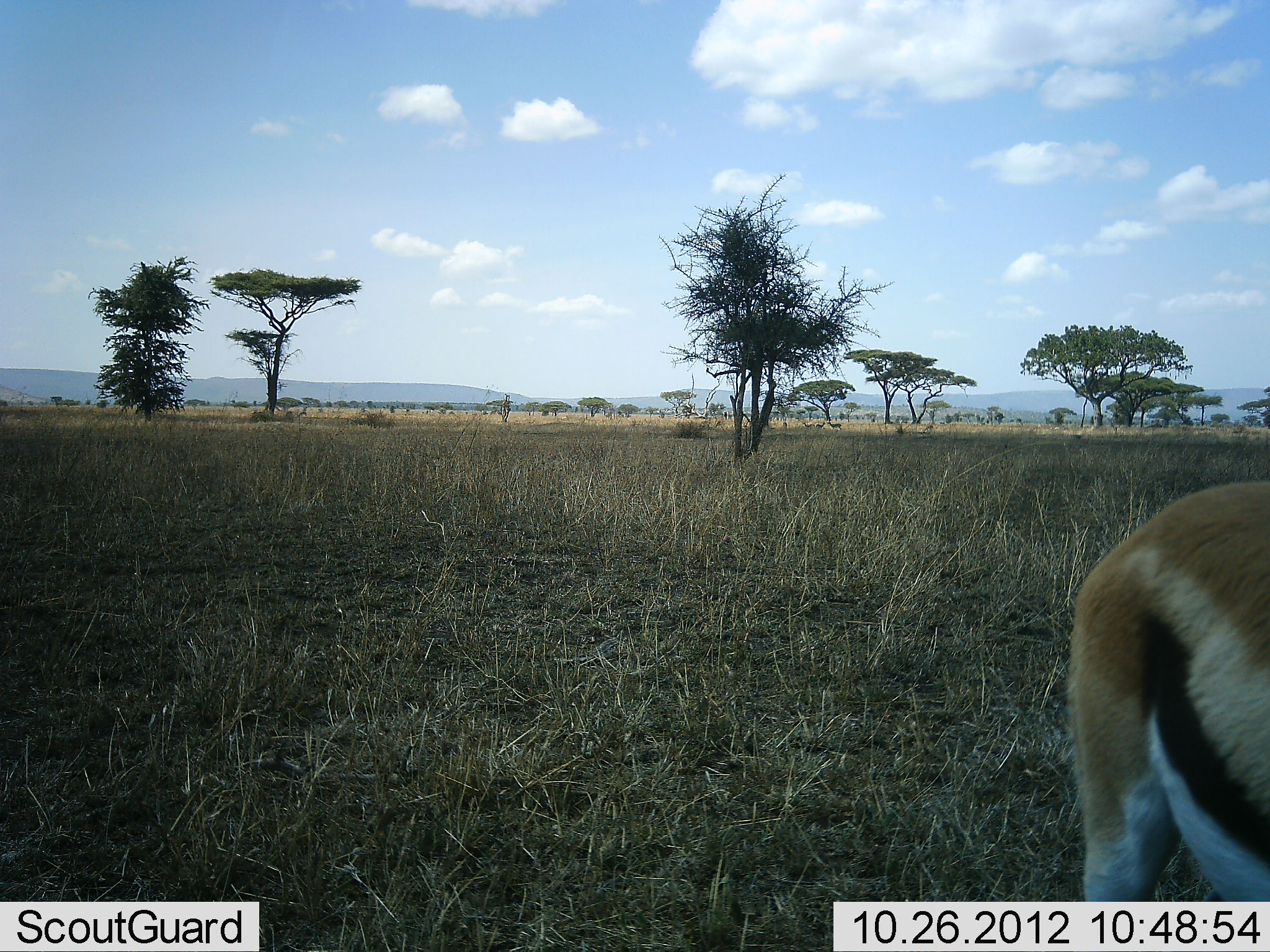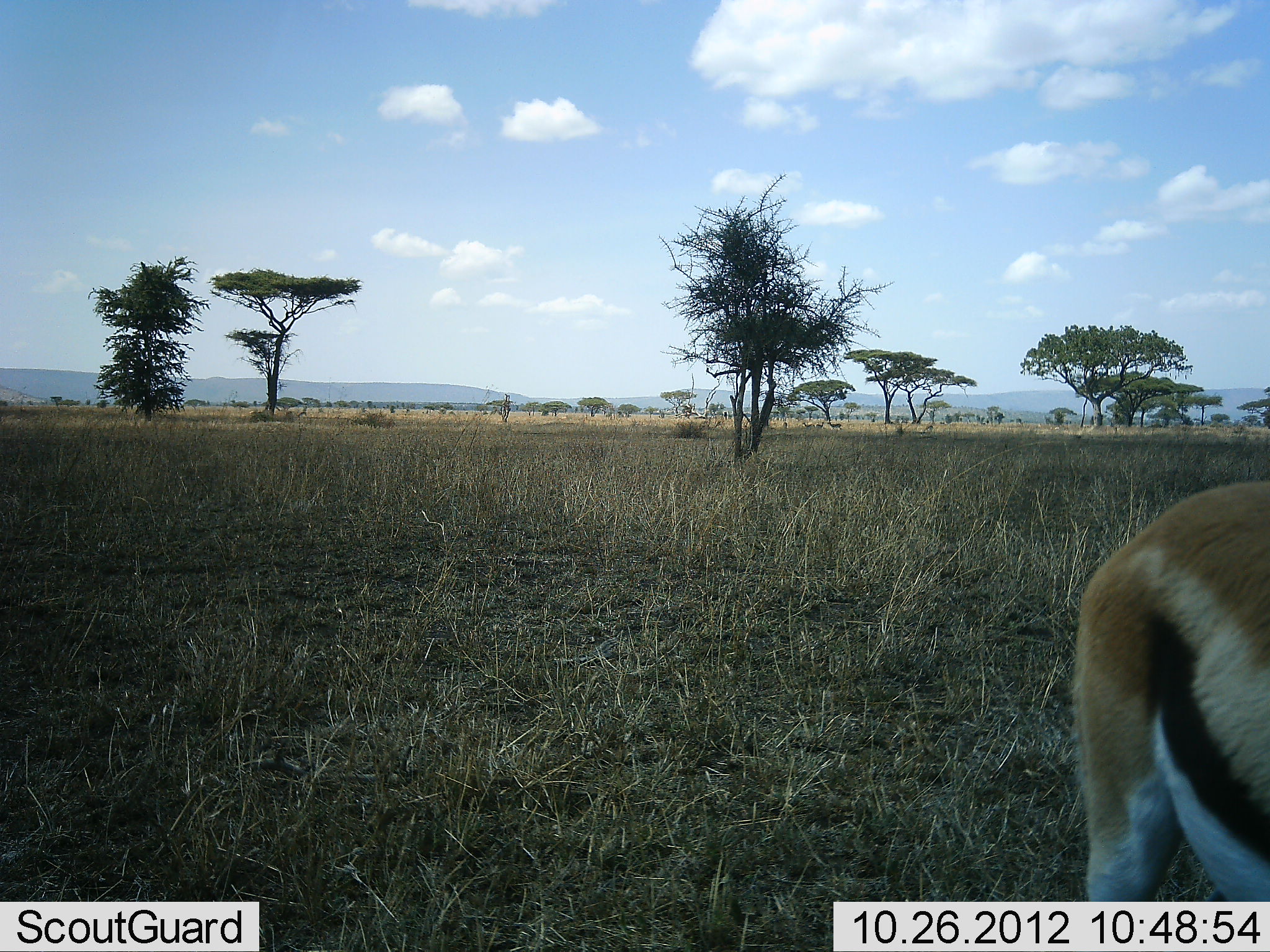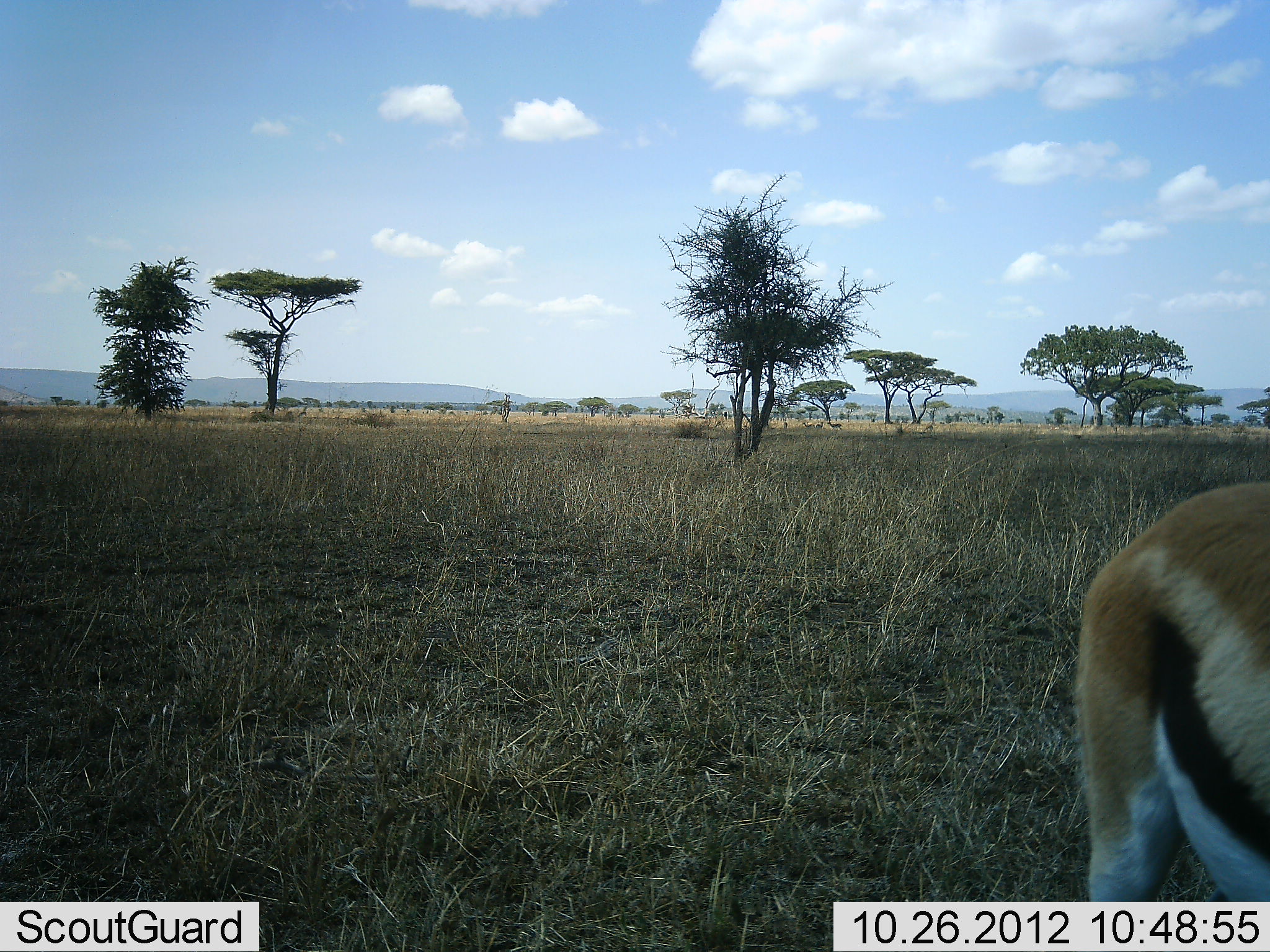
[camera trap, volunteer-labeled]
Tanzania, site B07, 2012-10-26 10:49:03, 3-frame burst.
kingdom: Animalia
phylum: Chordata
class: Mammalia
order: Artiodactyla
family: Bovidae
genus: Eudorcas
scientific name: Eudorcas thomsonii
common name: thomson's gazelle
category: gazellethomsons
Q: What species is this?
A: Gazellethomsons (thomson's gazelle) (Eudorcas thomsonii).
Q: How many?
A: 1.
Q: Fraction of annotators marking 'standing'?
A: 90%.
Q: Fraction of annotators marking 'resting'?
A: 0%.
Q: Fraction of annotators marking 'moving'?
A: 10%.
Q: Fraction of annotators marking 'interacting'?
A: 0%.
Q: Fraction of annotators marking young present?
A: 0%.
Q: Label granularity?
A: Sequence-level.